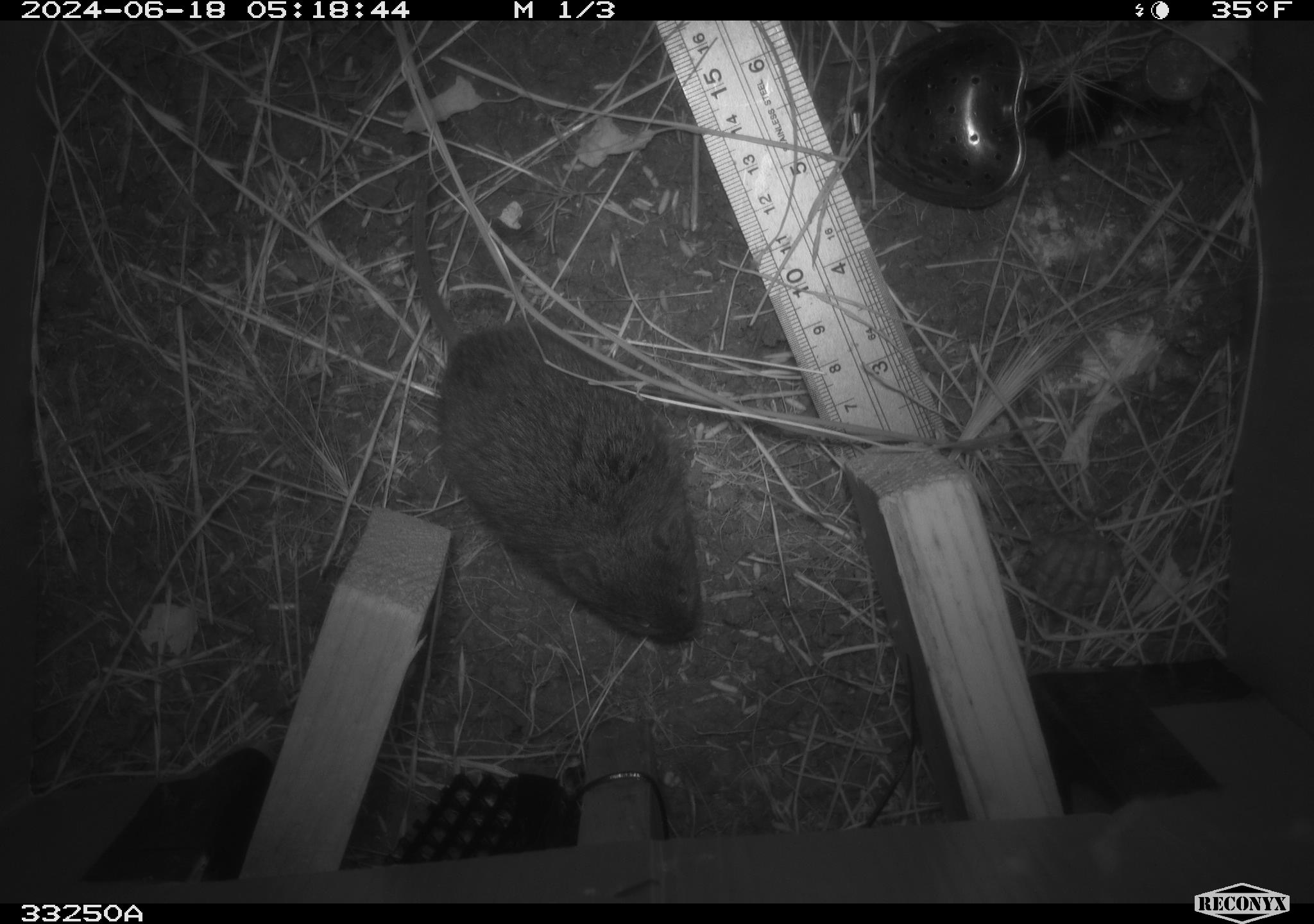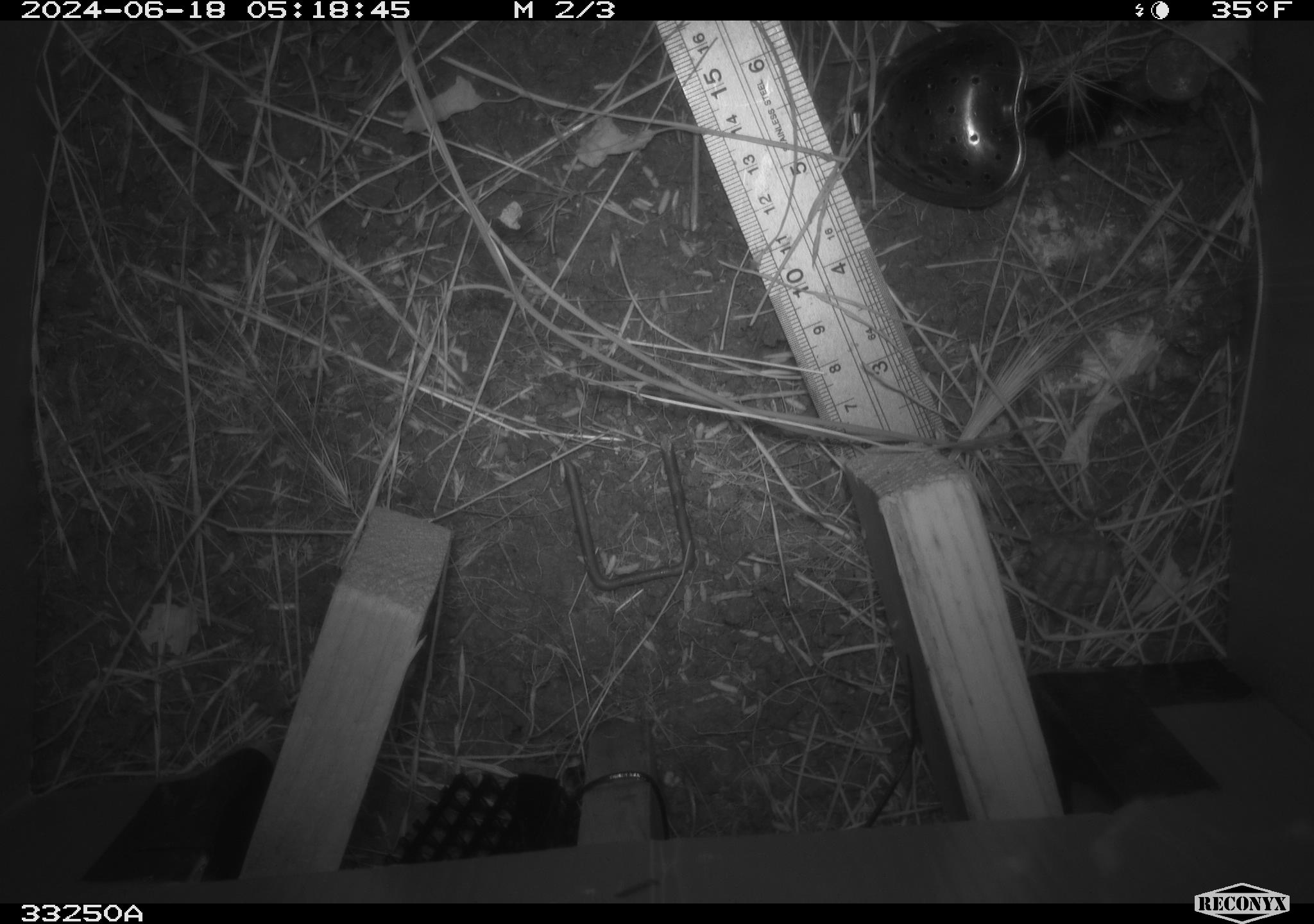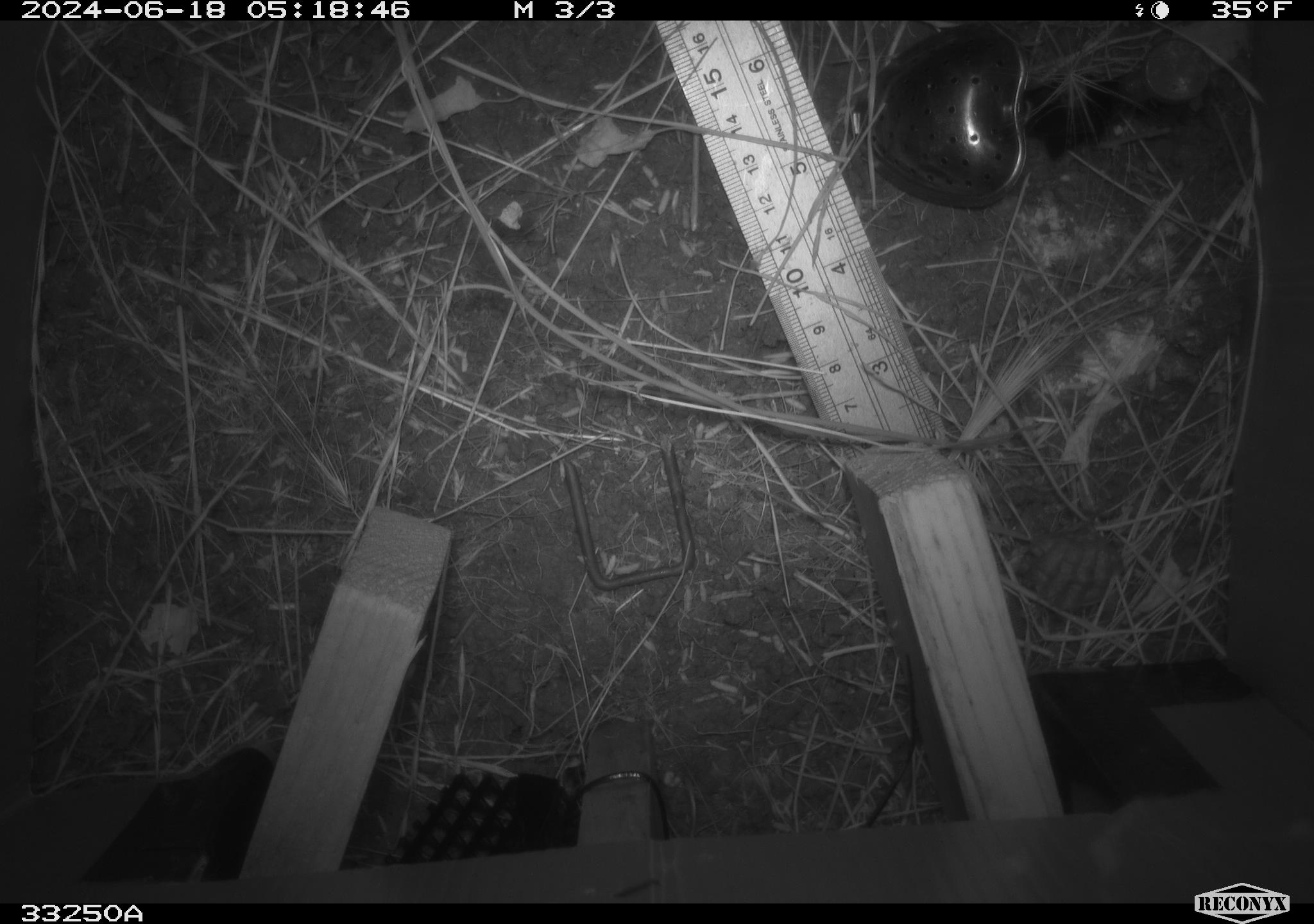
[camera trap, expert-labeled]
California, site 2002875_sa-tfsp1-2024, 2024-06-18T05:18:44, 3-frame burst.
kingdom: Animalia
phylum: Chordata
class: Mammalia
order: Rodentia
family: Cricetidae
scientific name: Arvicolinae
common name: voles, lemmings, and muskrats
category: arvicolinae subfamily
Arvicolinae subfamily (voles, lemmings, and muskrats) (Arvicolinae).